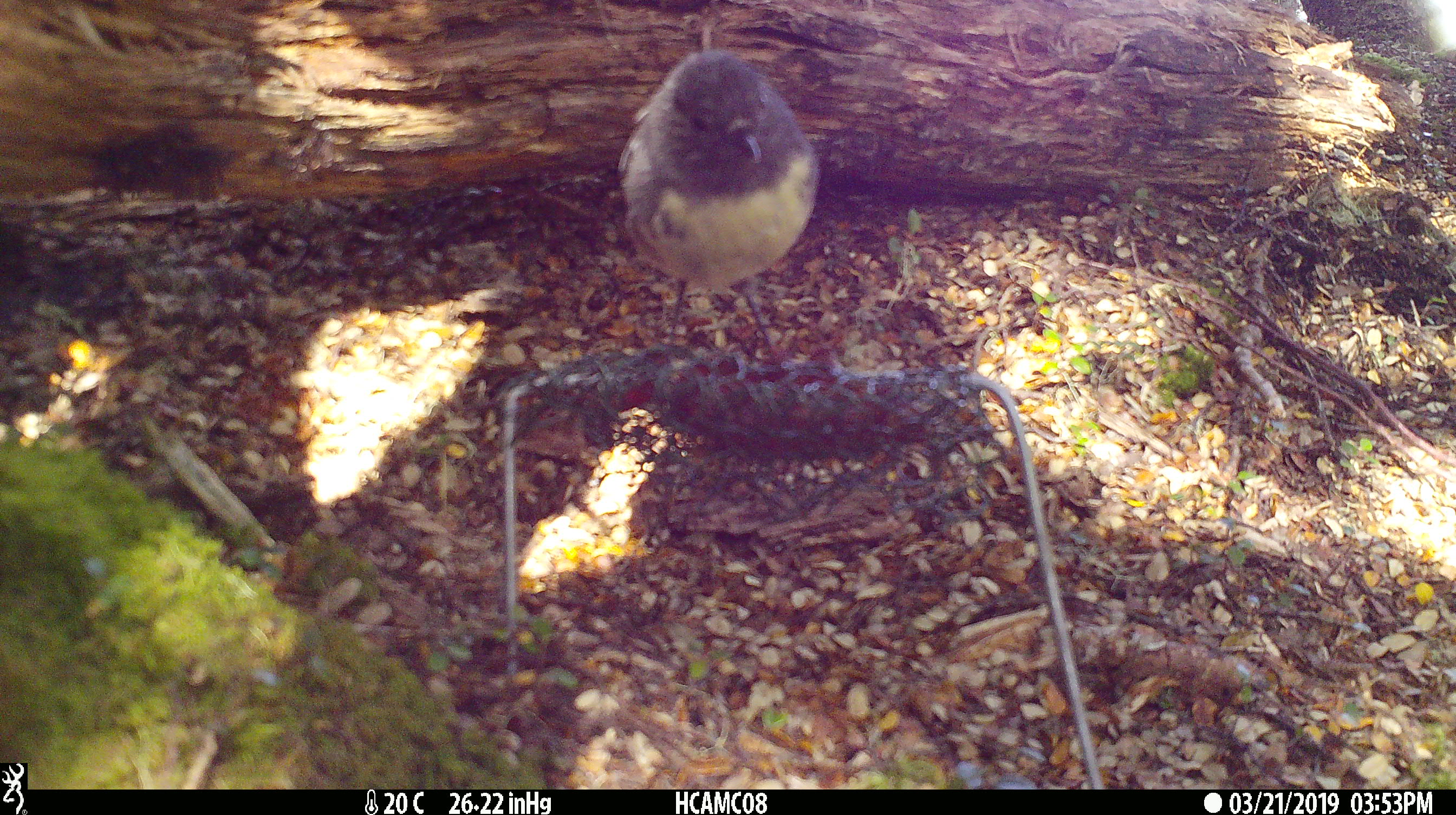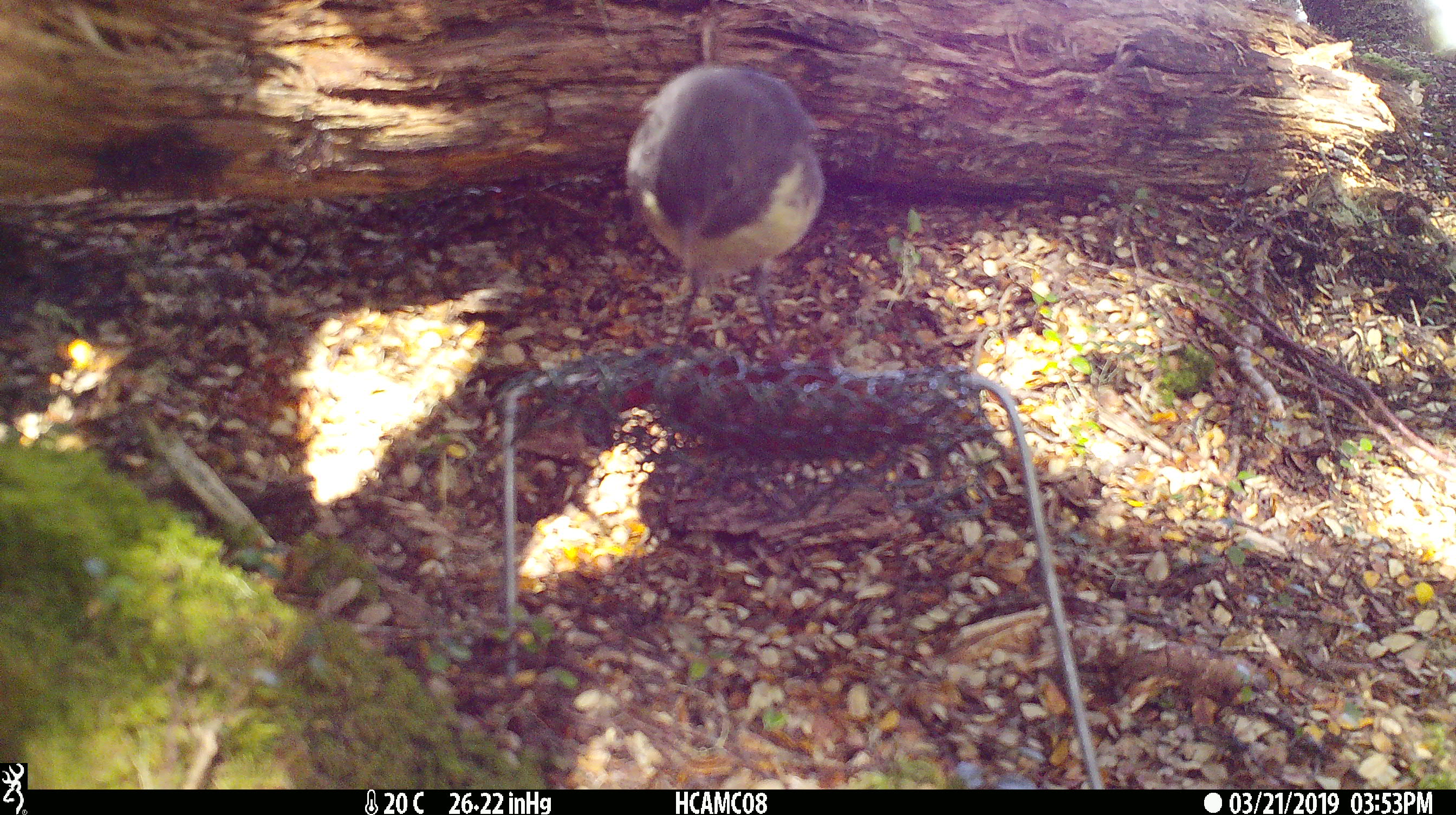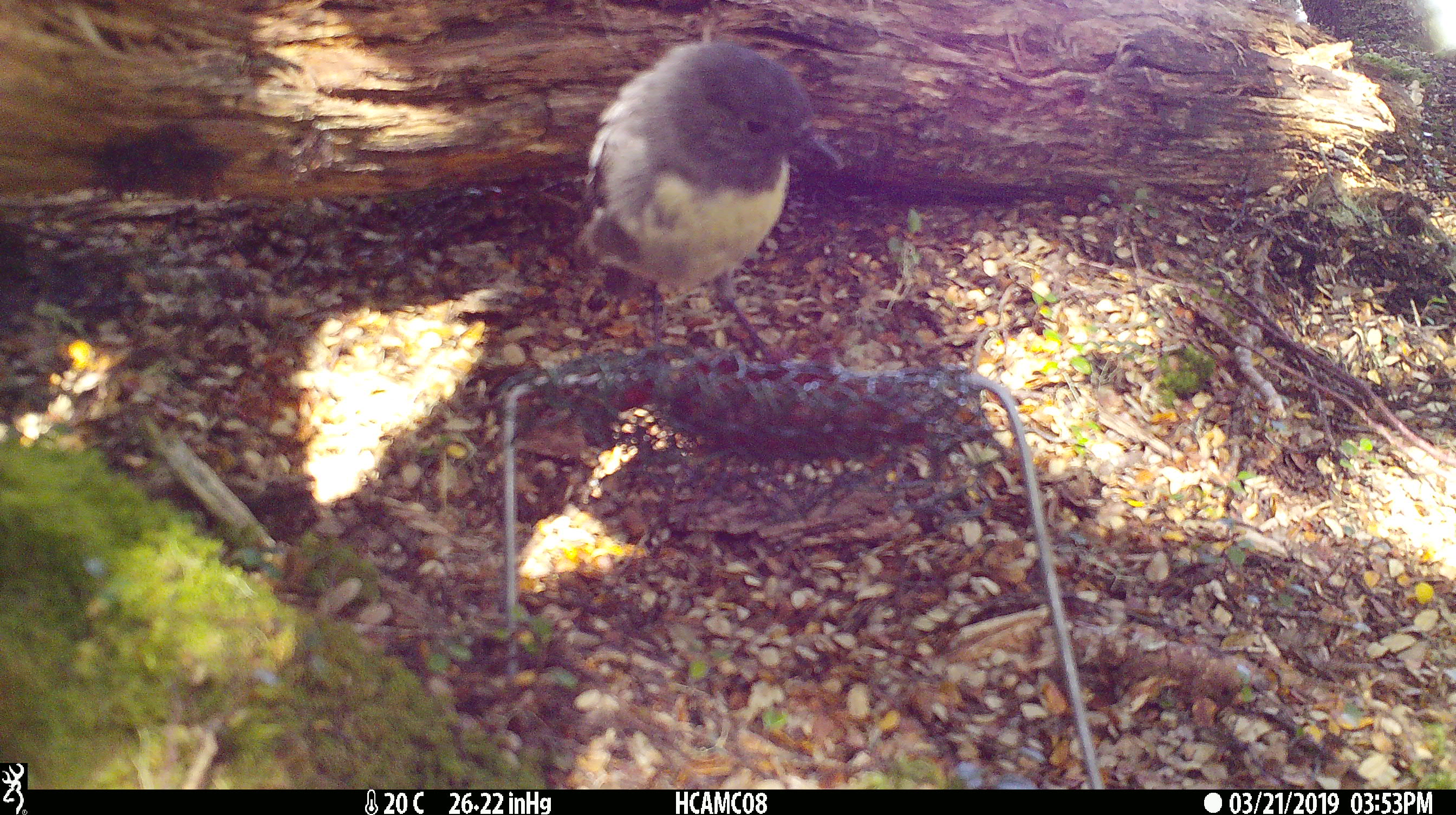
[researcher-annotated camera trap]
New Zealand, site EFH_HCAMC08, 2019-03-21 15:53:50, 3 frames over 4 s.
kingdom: Animalia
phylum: Chordata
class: Aves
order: Passeriformes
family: Petroicidae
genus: Petroica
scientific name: Petroica australis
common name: new zealand robin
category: robin